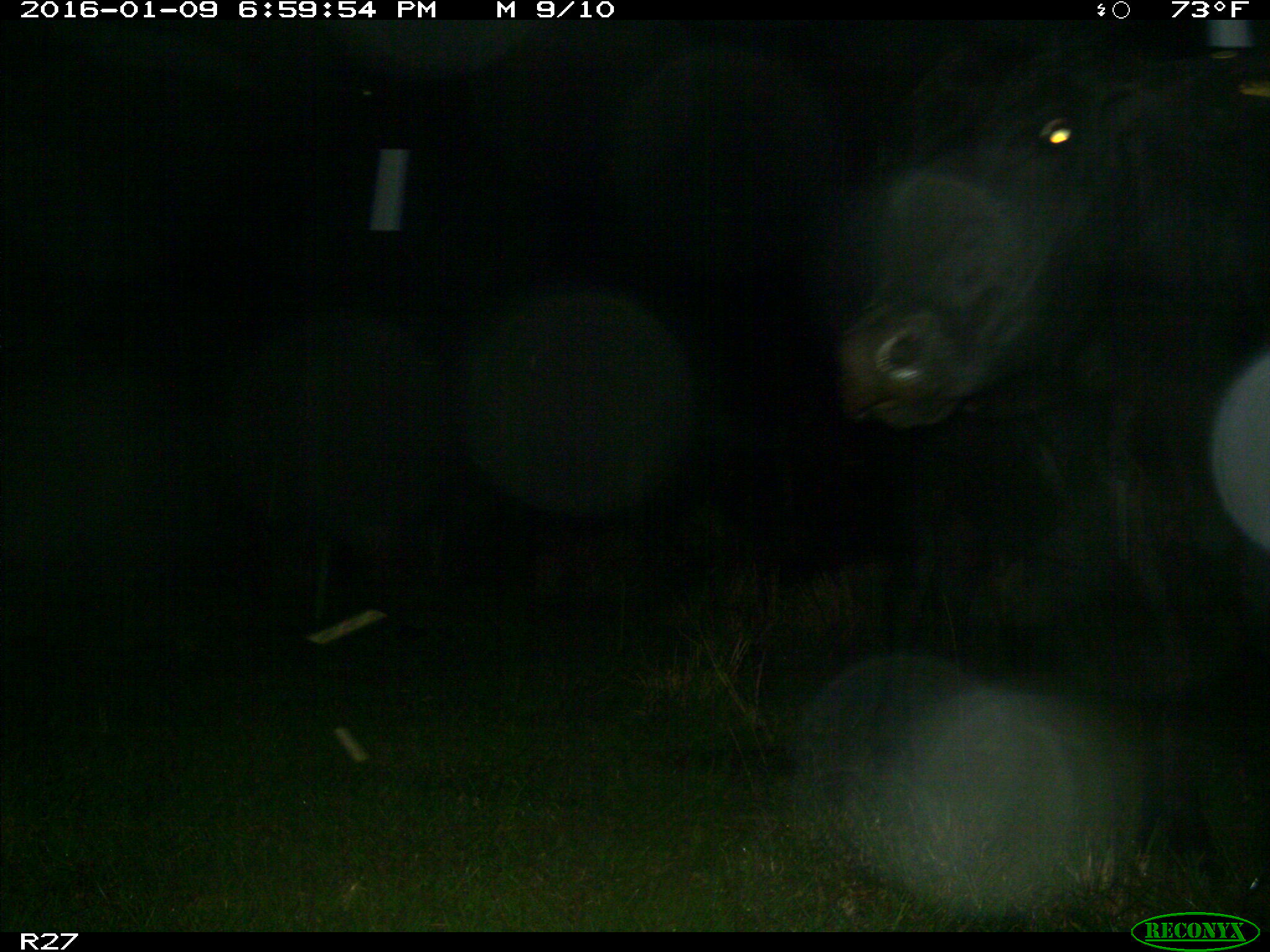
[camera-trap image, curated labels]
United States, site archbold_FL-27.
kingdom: Animalia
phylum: Chordata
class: Mammalia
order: Artiodactyla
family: Bovidae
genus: Bos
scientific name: Bos taurus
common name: domestic cow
Bos taurus (domestic cow).